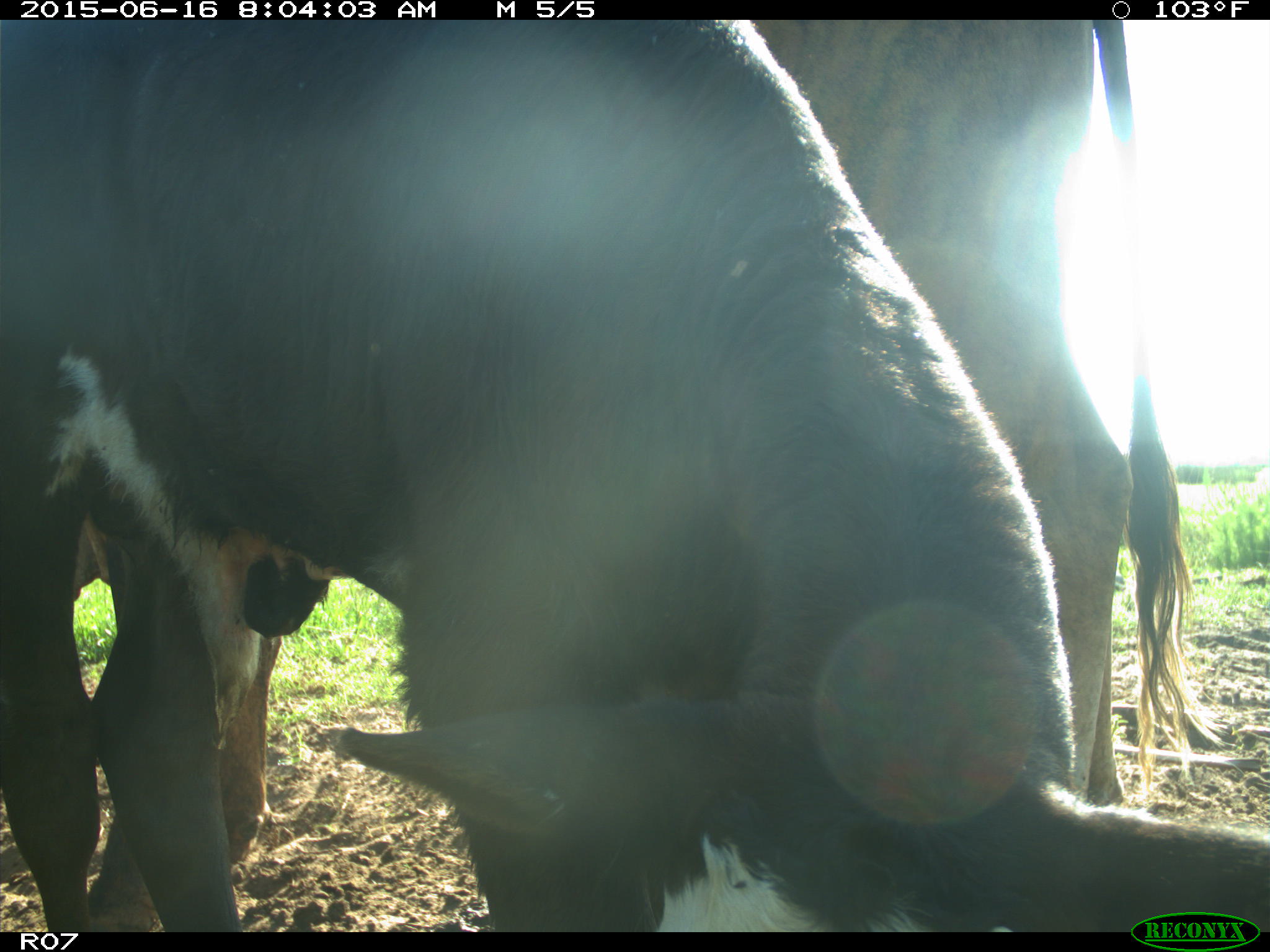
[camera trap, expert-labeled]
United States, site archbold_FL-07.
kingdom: Animalia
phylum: Chordata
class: Mammalia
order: Artiodactyla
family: Bovidae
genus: Bos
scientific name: Bos taurus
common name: domestic cow